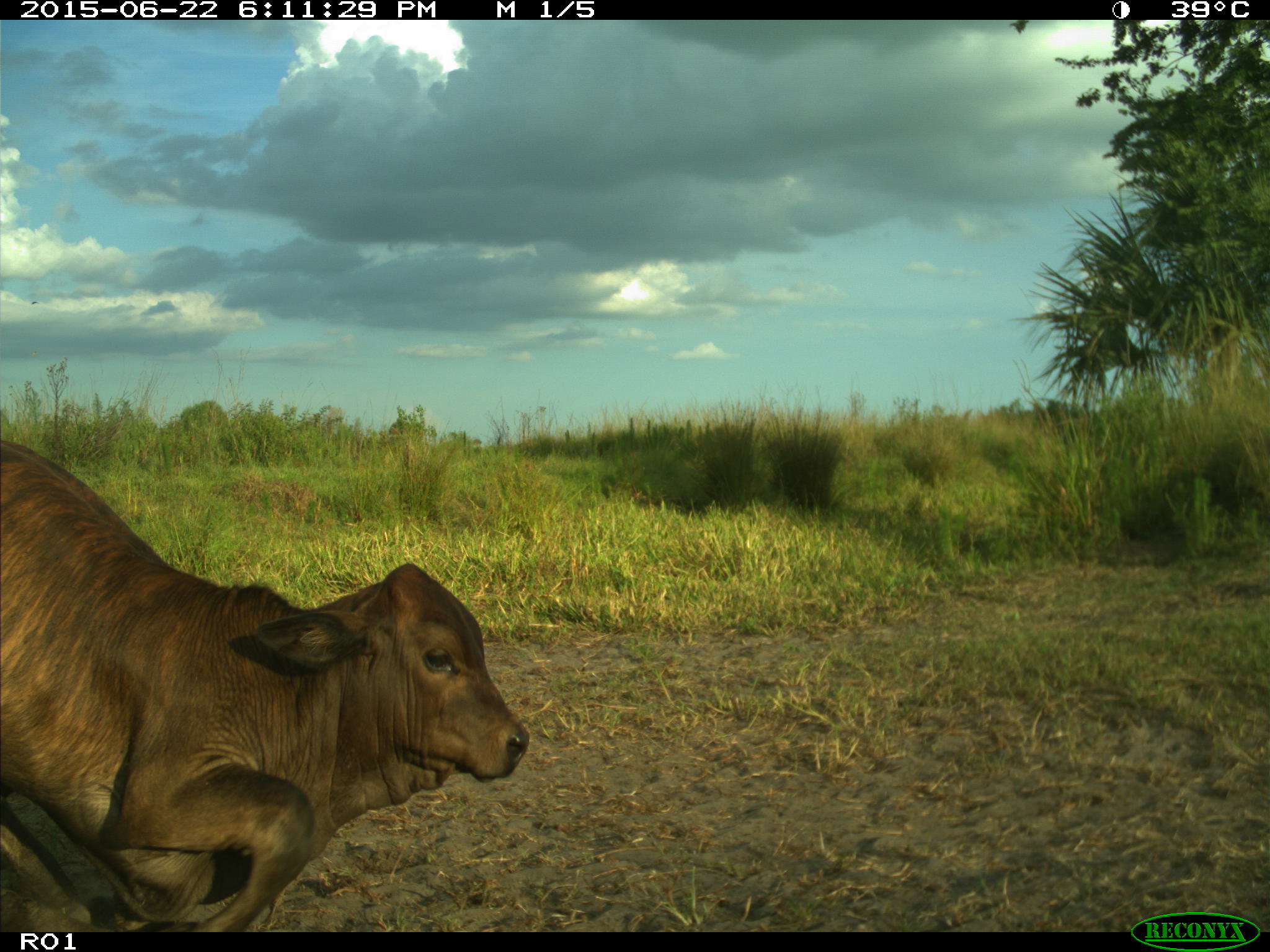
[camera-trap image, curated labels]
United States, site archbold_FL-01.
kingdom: Animalia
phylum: Chordata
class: Mammalia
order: Artiodactyla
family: Bovidae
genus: Bos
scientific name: Bos taurus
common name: domestic cow